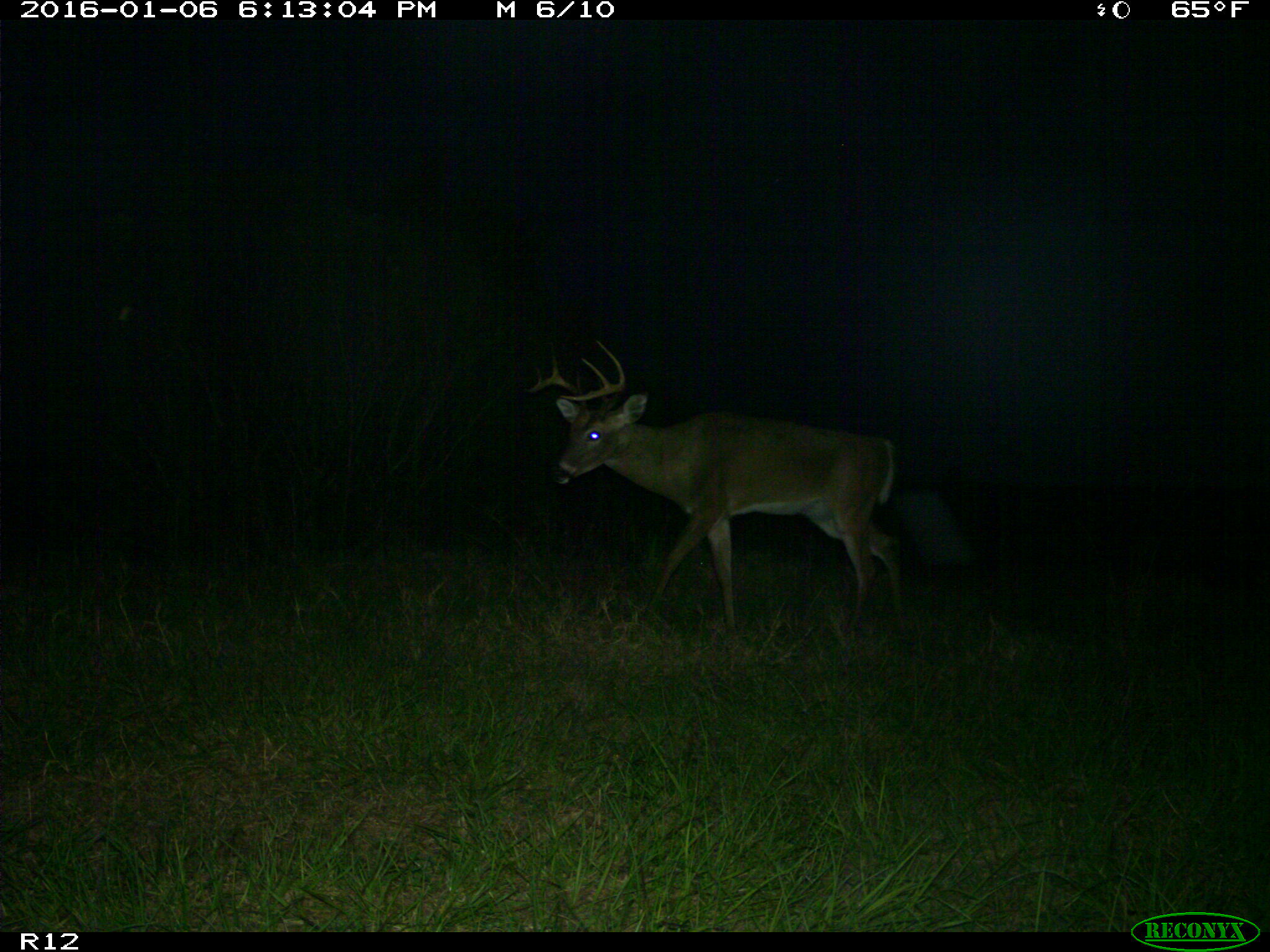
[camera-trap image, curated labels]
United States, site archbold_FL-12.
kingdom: Animalia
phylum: Chordata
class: Mammalia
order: Artiodactyla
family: Cervidae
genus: Odocoileus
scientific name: Odocoileus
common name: deer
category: unidentified deer